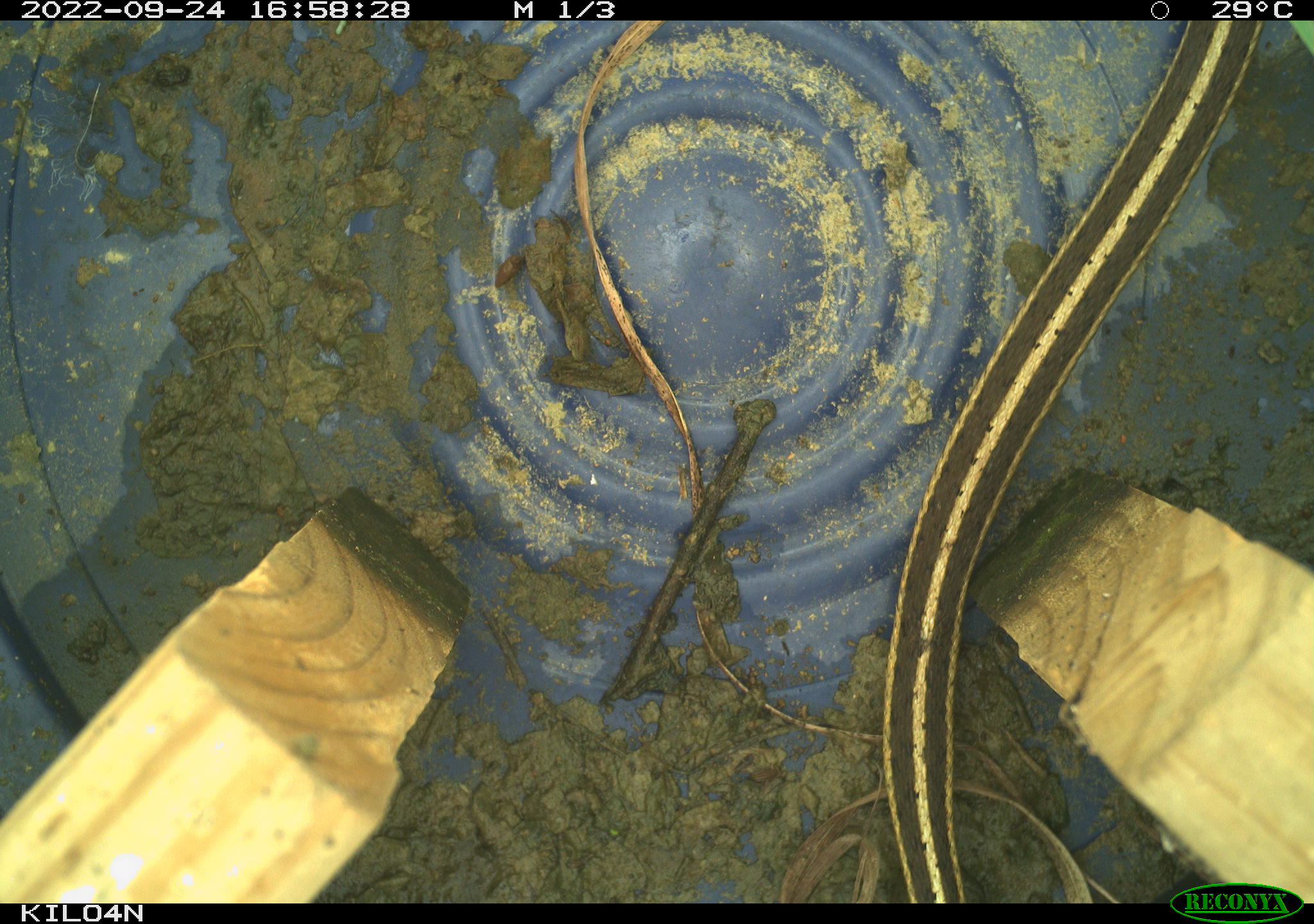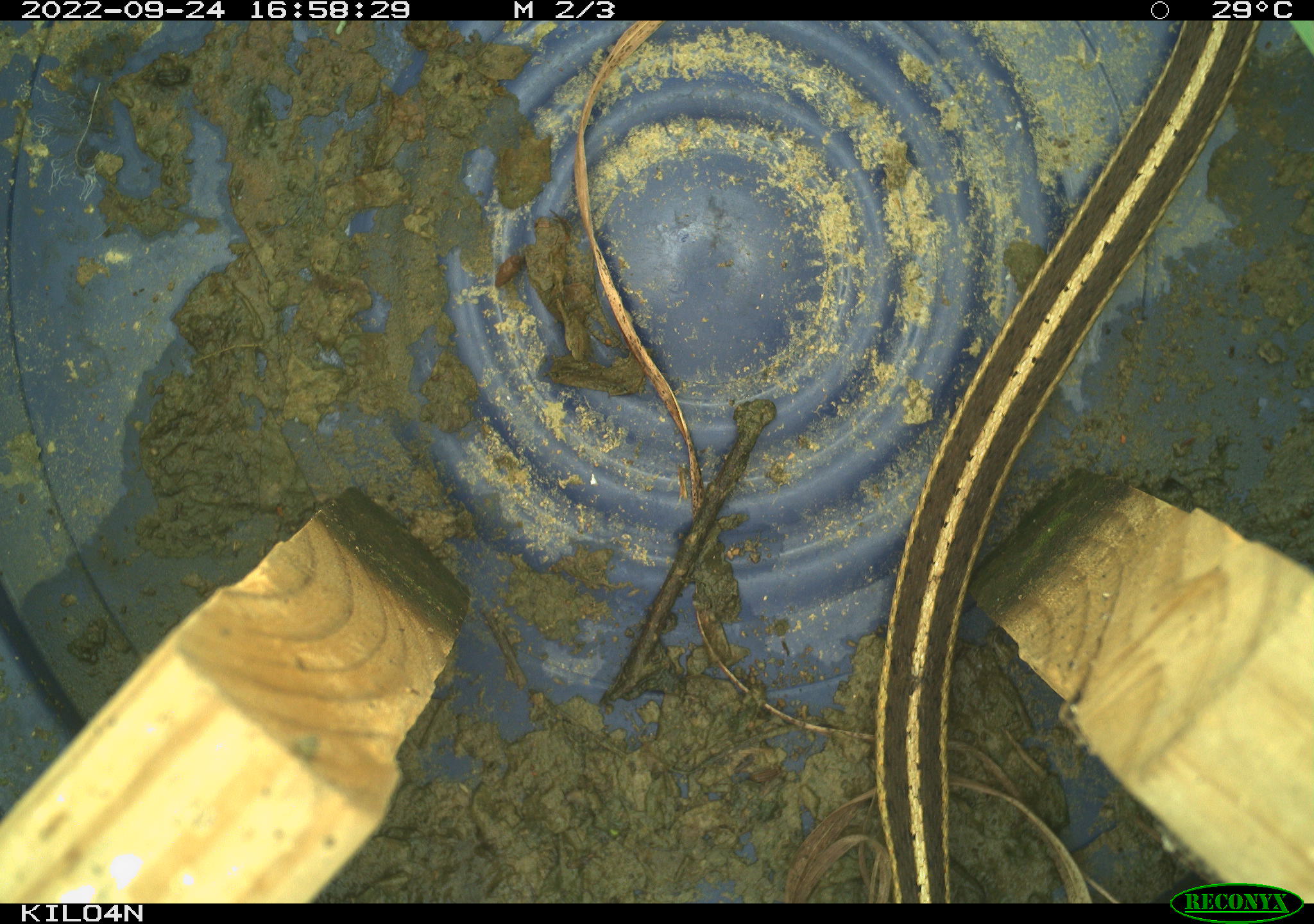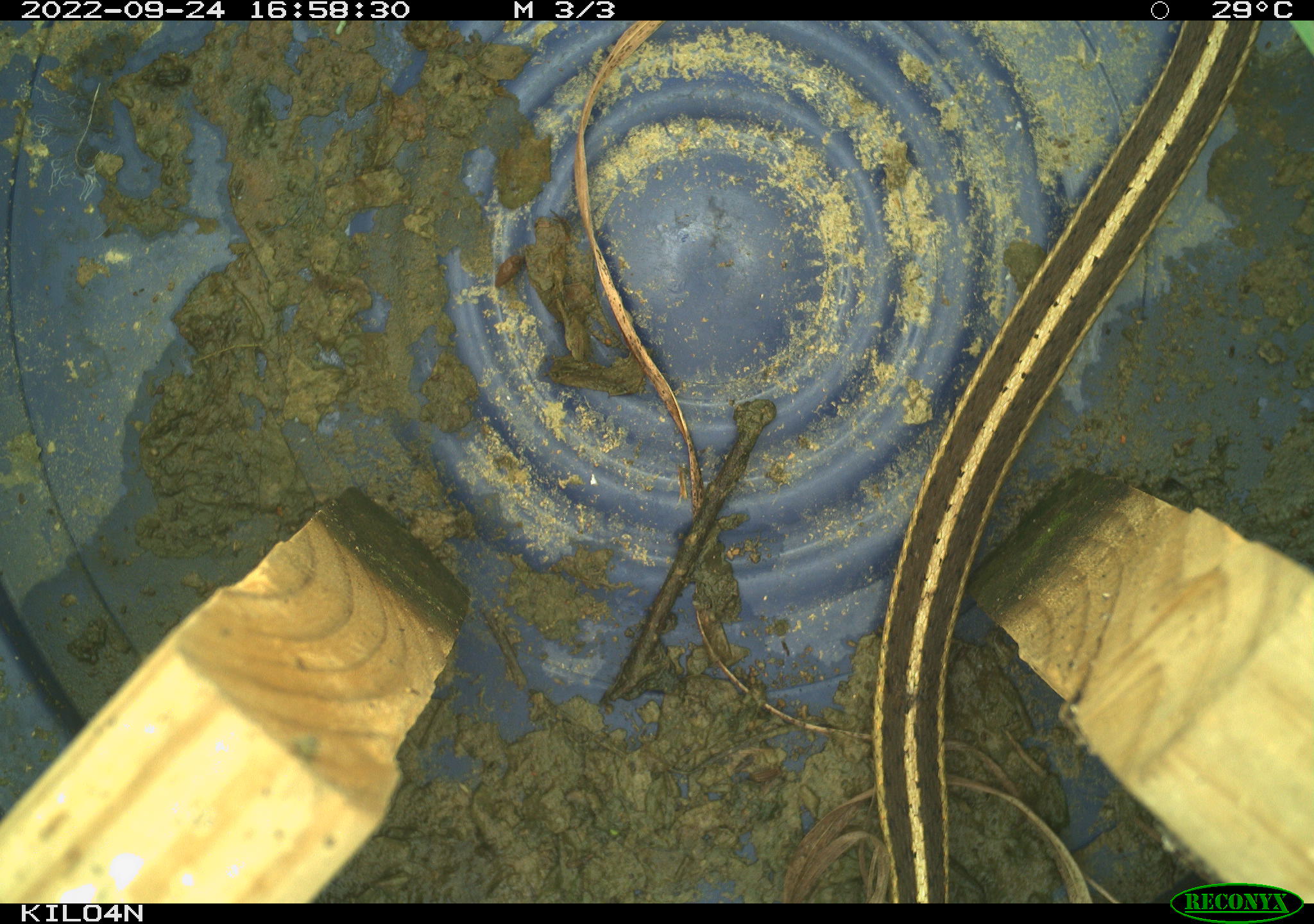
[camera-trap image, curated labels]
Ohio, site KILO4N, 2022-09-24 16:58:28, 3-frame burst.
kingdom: Animalia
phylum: Chordata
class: Reptilia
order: Squamata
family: Colubridae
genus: Thamnophis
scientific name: Thamnophis sirtalis sirtalis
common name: eastern gartersnake